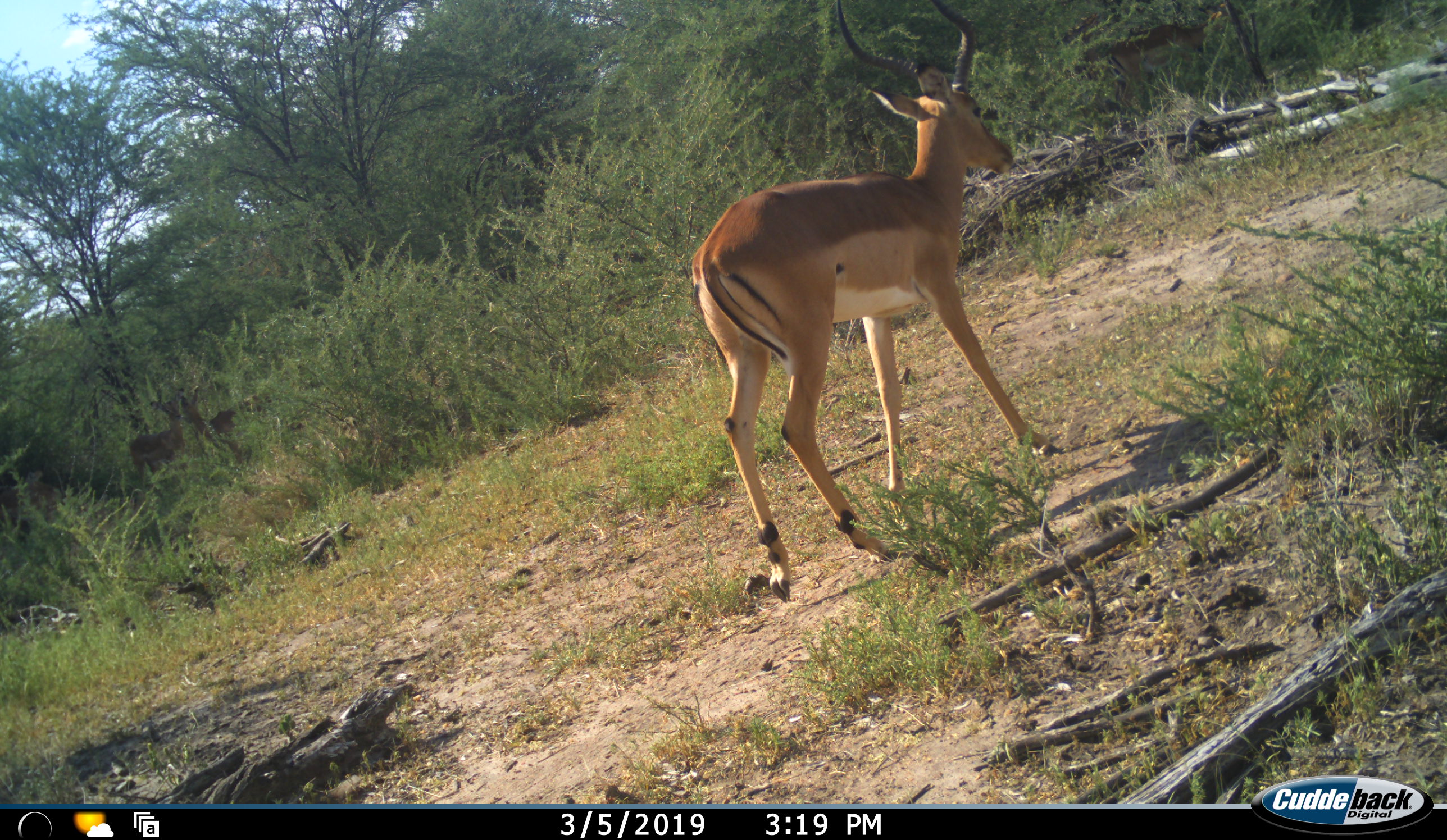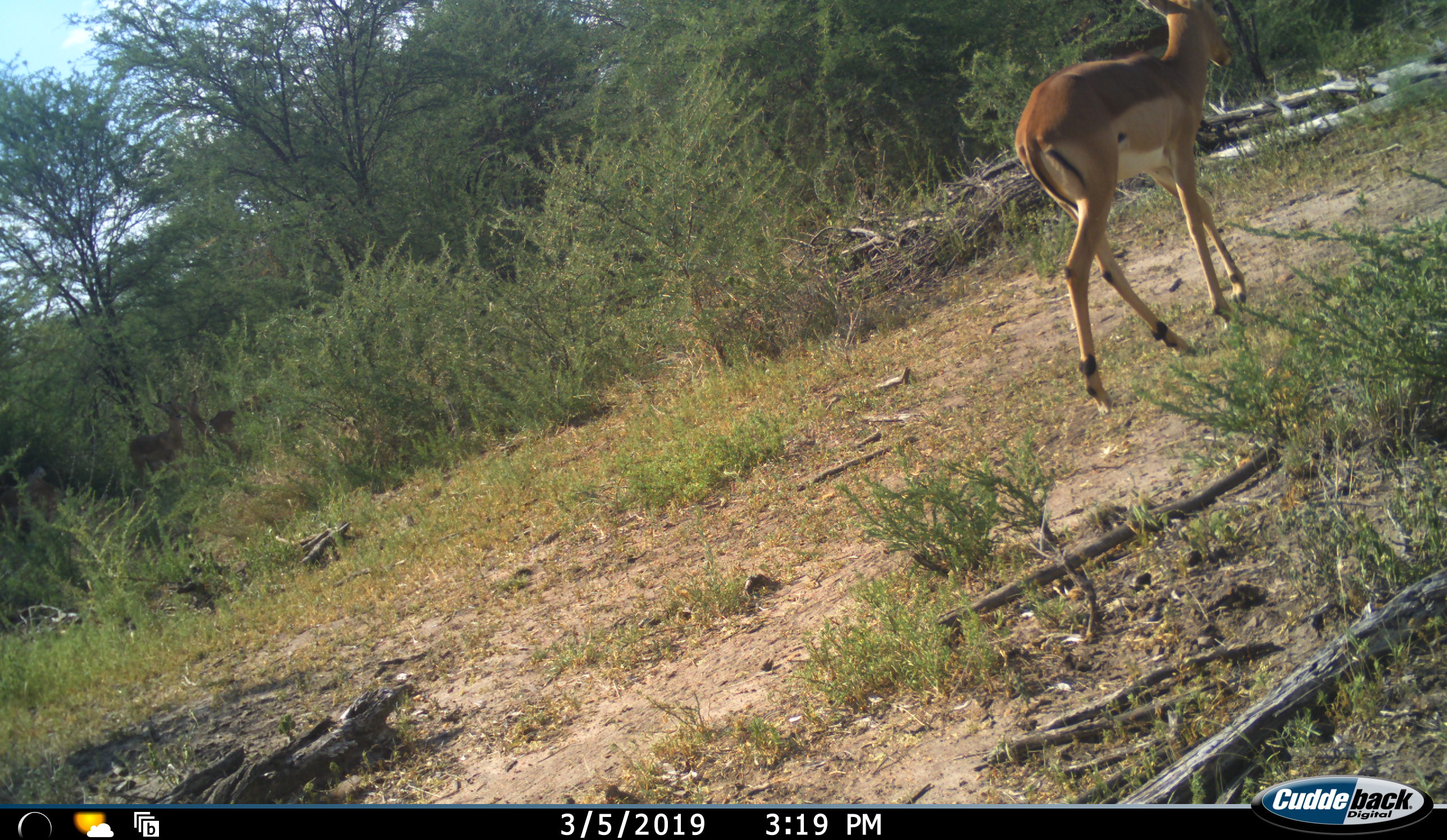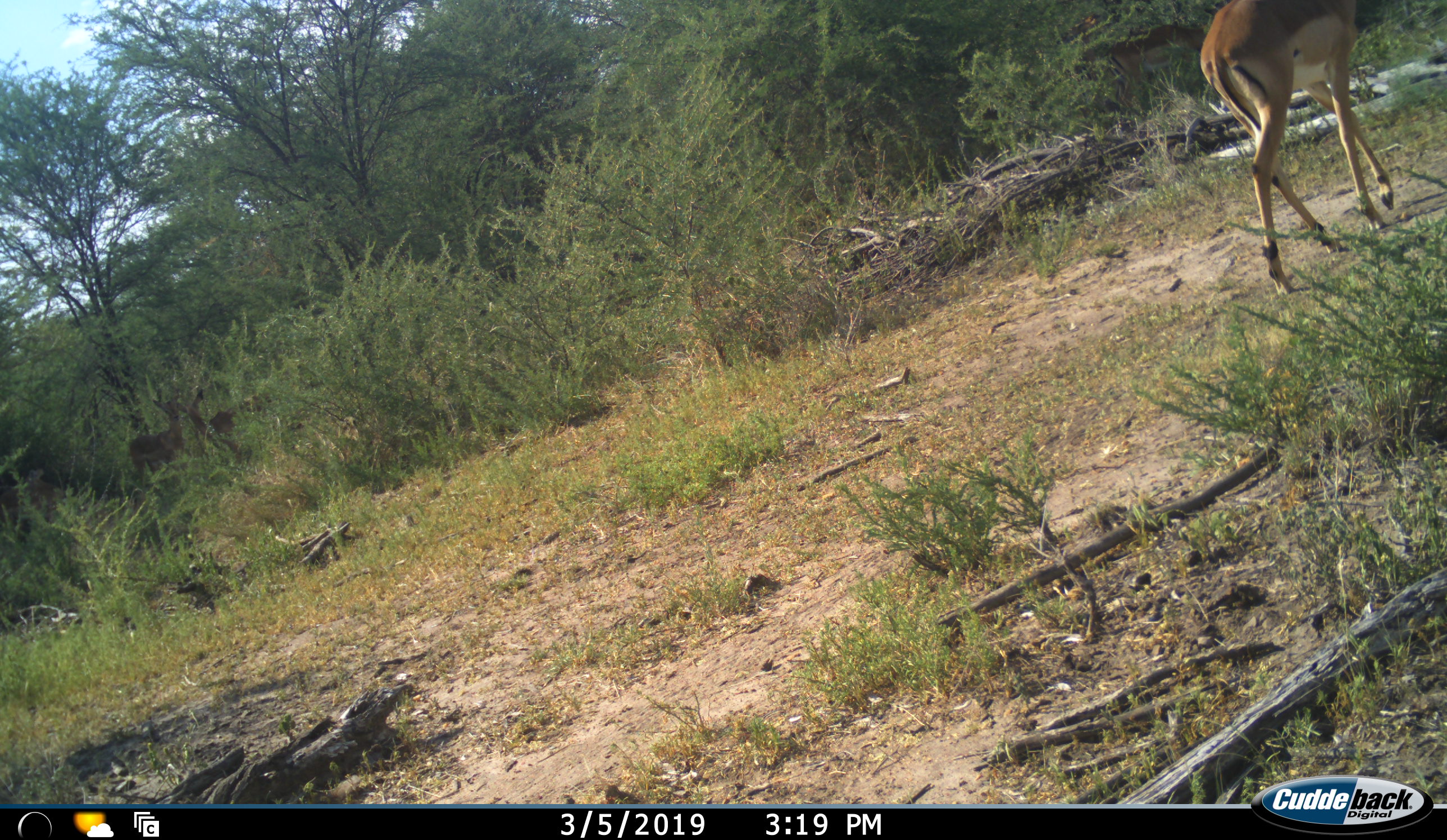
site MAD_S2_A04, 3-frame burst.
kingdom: Animalia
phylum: Chordata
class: Mammalia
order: Artiodactyla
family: Bovidae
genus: Aepyceros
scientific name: Aepyceros melampus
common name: impala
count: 1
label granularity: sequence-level